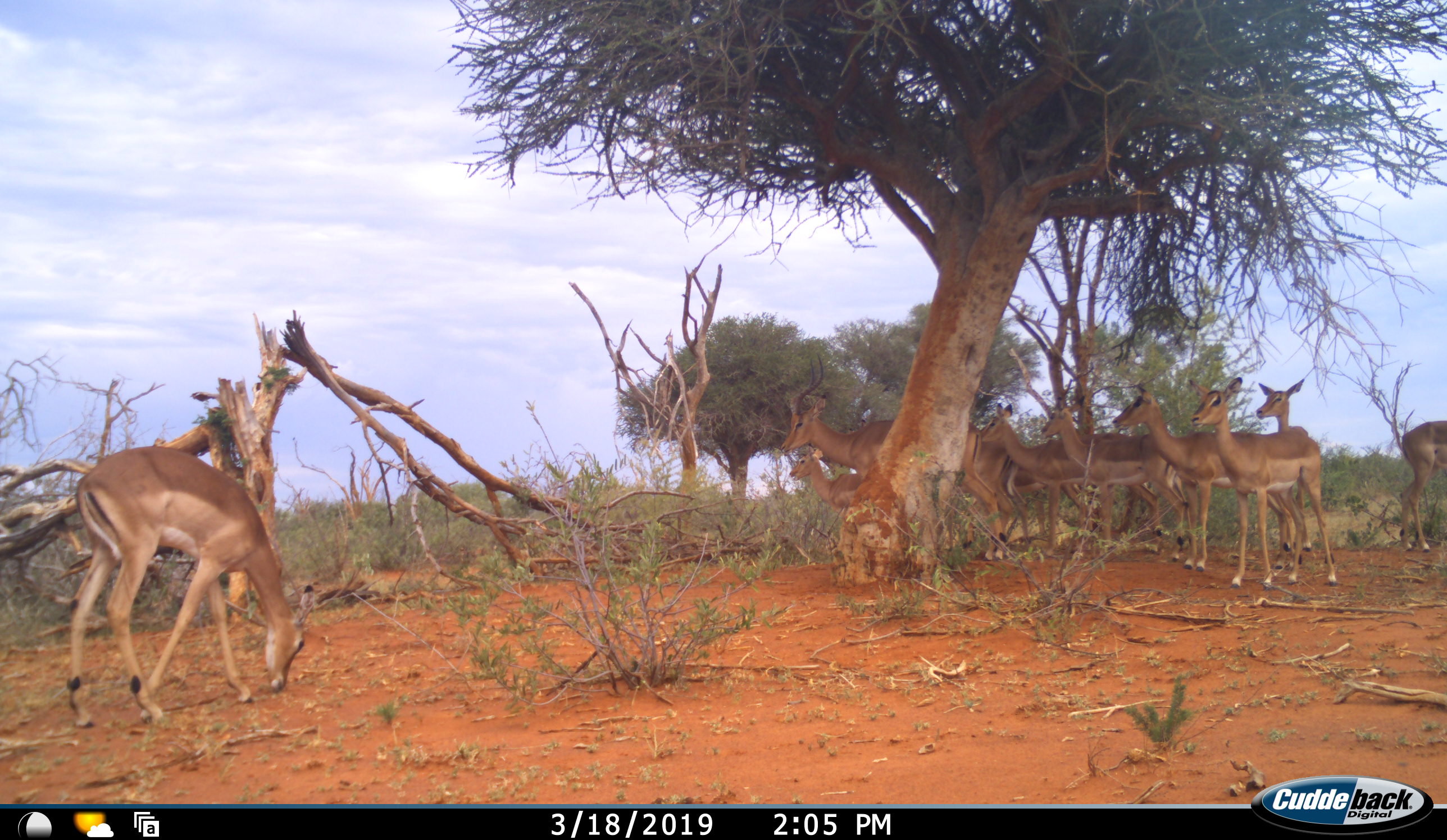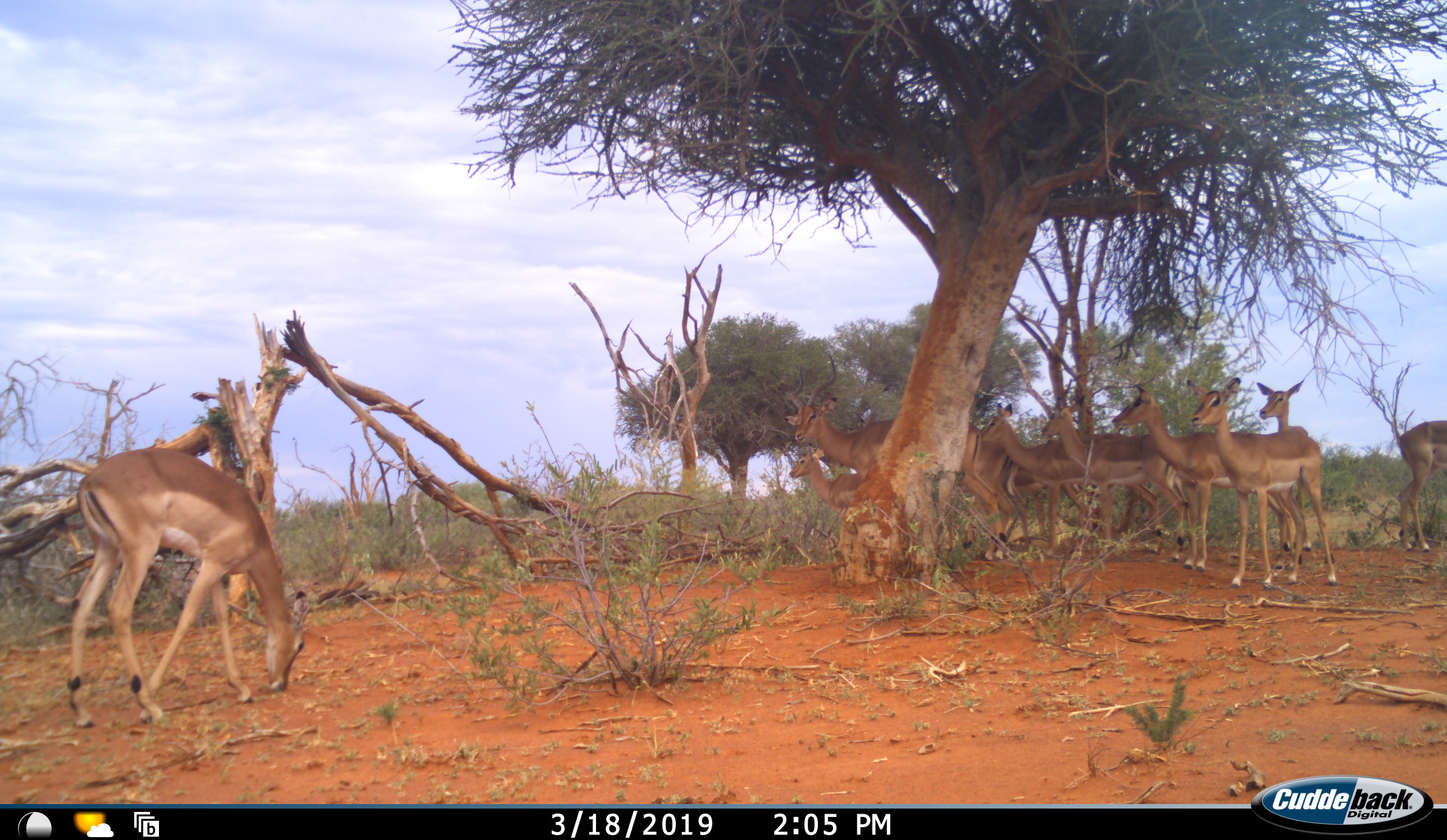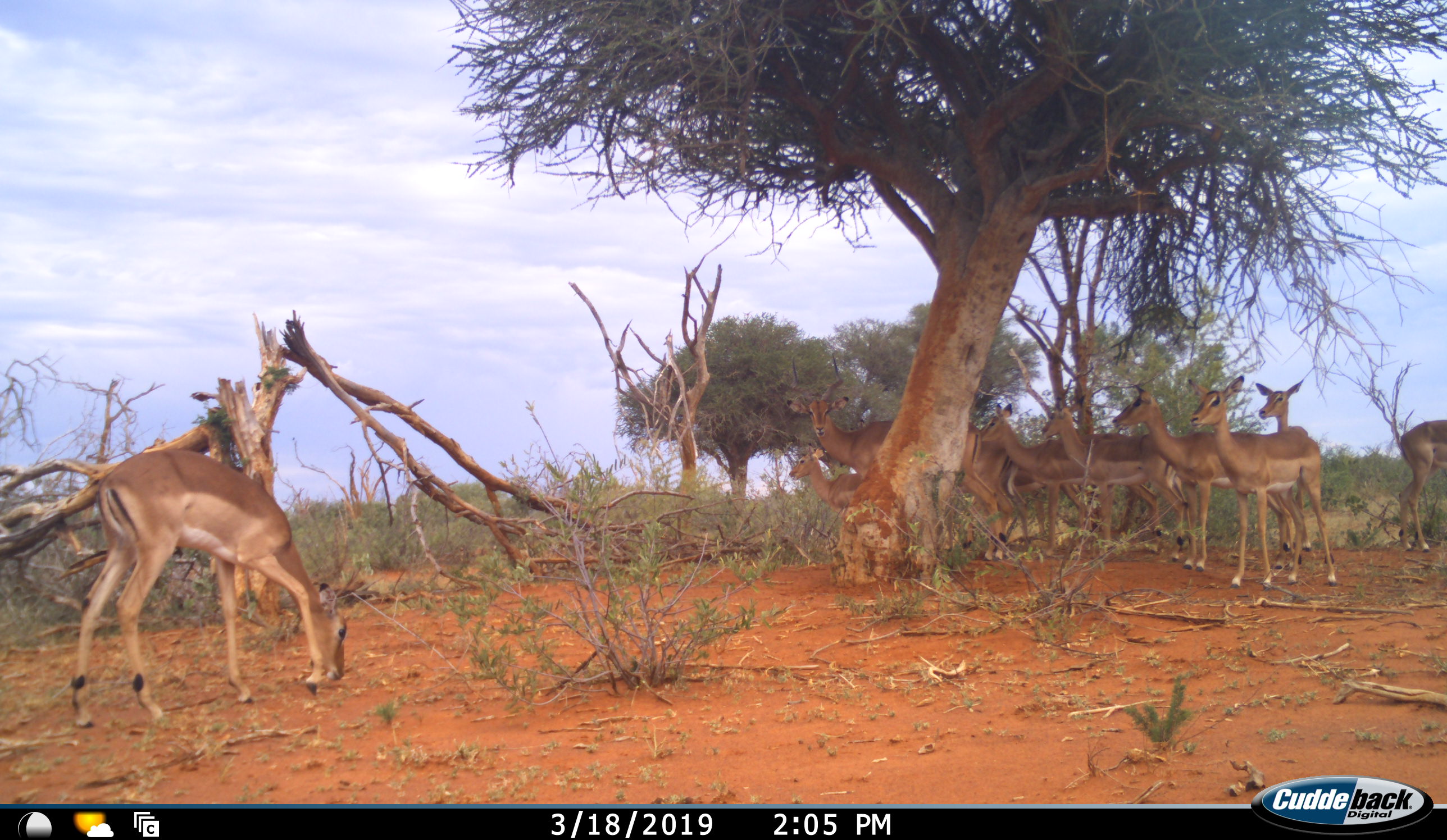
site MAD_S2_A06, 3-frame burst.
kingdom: Animalia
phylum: Chordata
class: Mammalia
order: Artiodactyla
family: Bovidae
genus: Aepyceros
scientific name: Aepyceros melampus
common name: impala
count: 10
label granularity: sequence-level